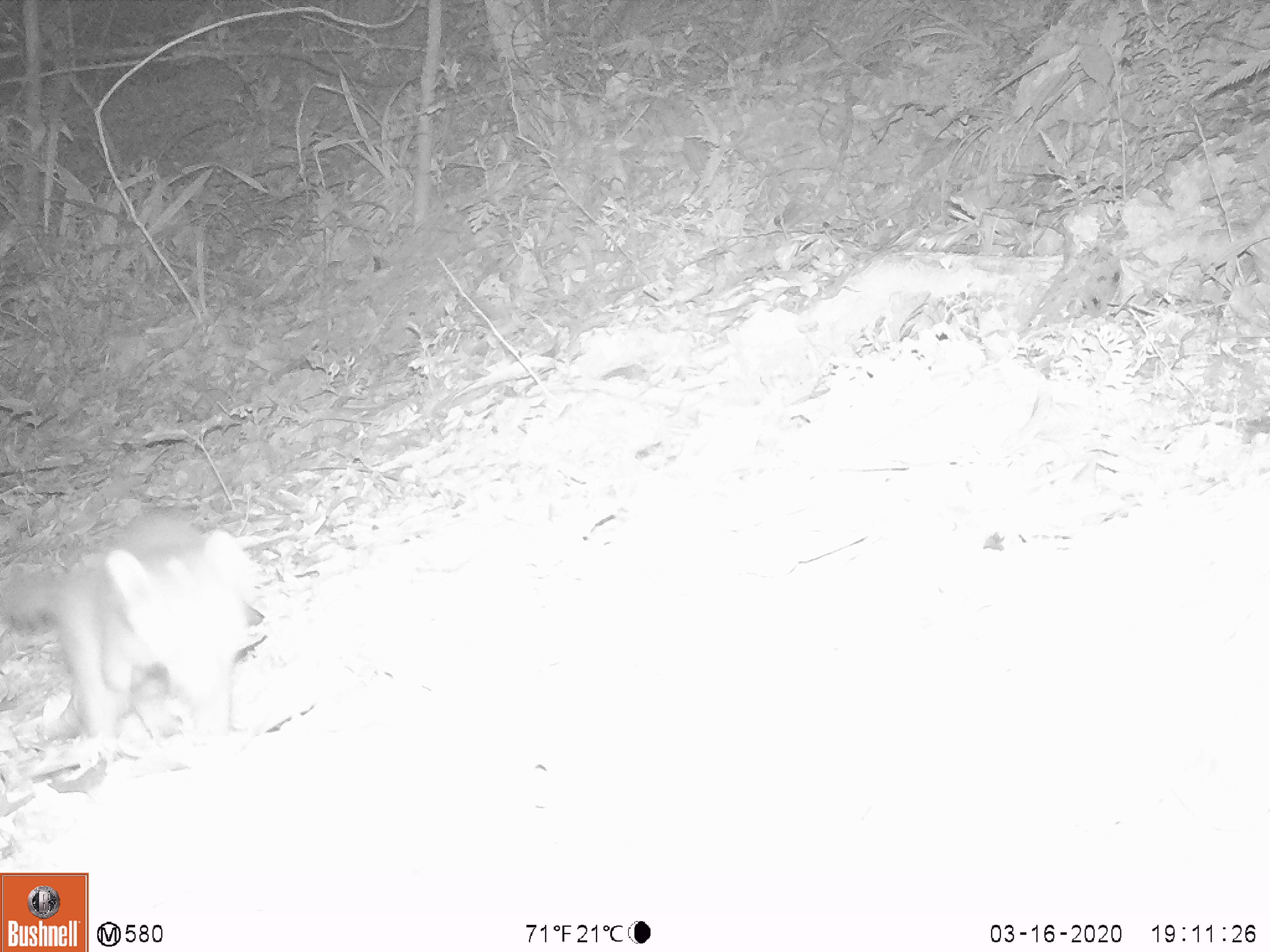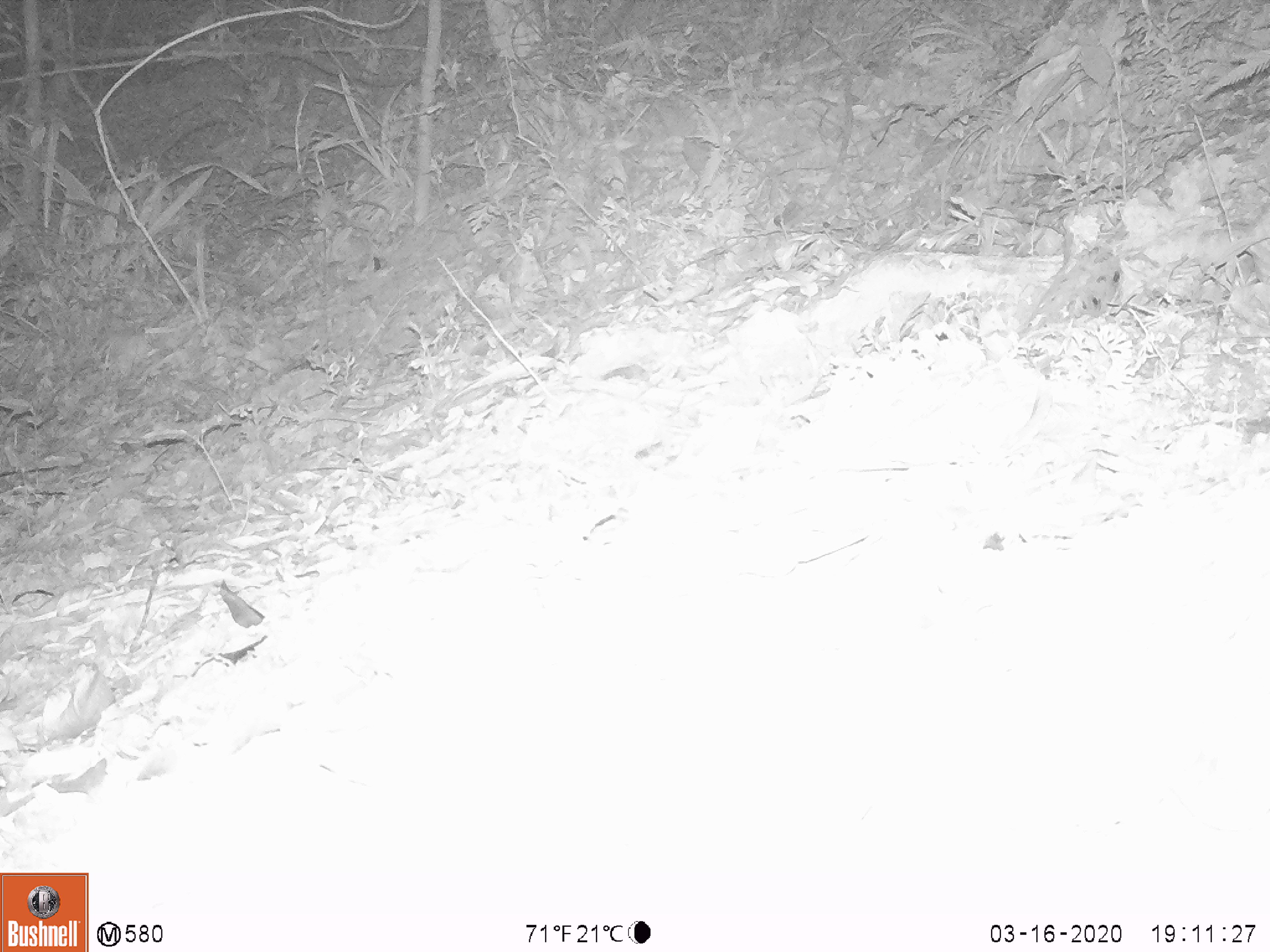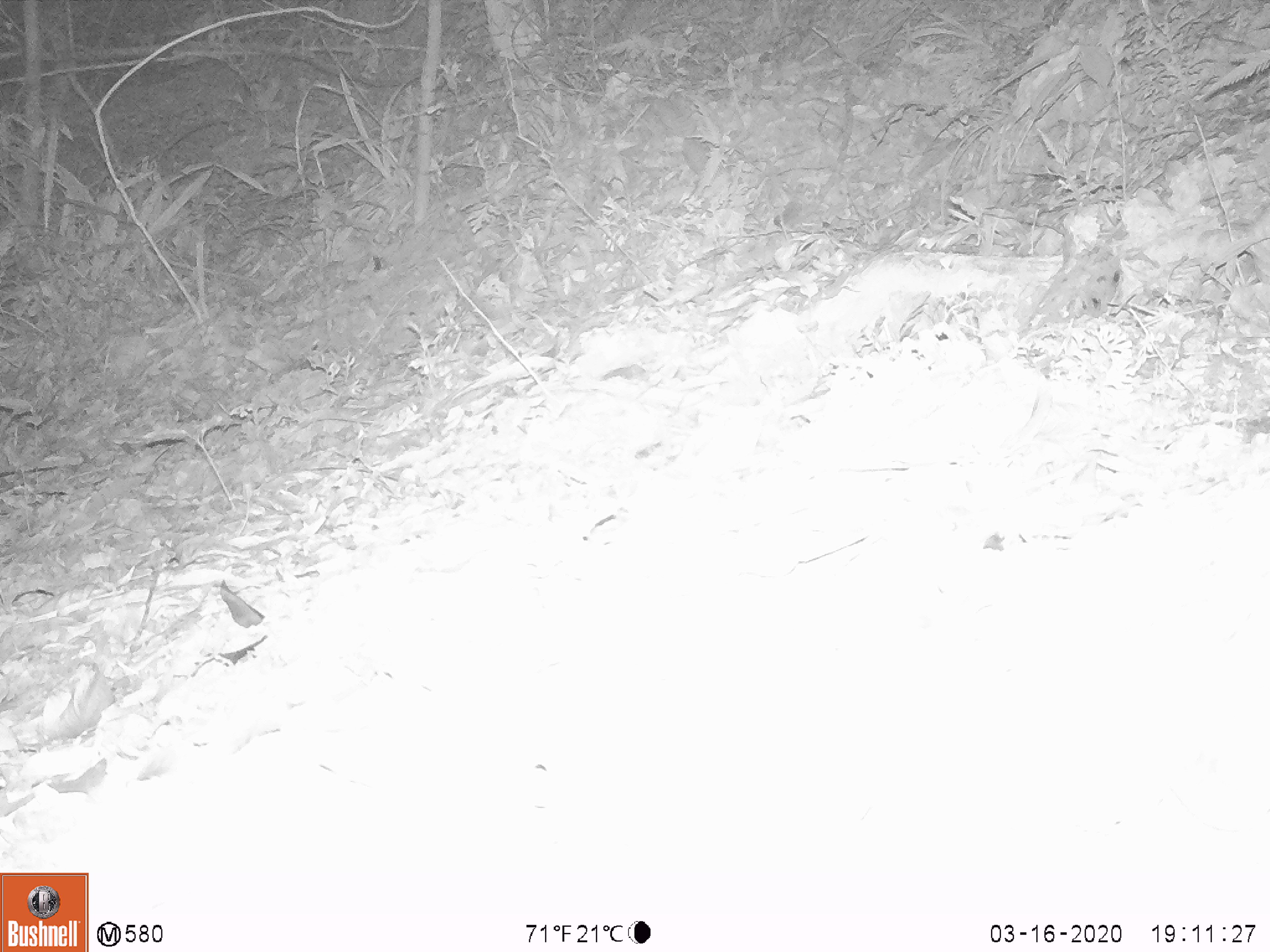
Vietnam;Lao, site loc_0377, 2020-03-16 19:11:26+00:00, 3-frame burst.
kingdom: Animalia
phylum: Chordata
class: Mammalia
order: Carnivora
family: Mustelidae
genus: Melogale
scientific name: Melogale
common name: ferret badger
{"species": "ferret badger (Melogale)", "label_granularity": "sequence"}